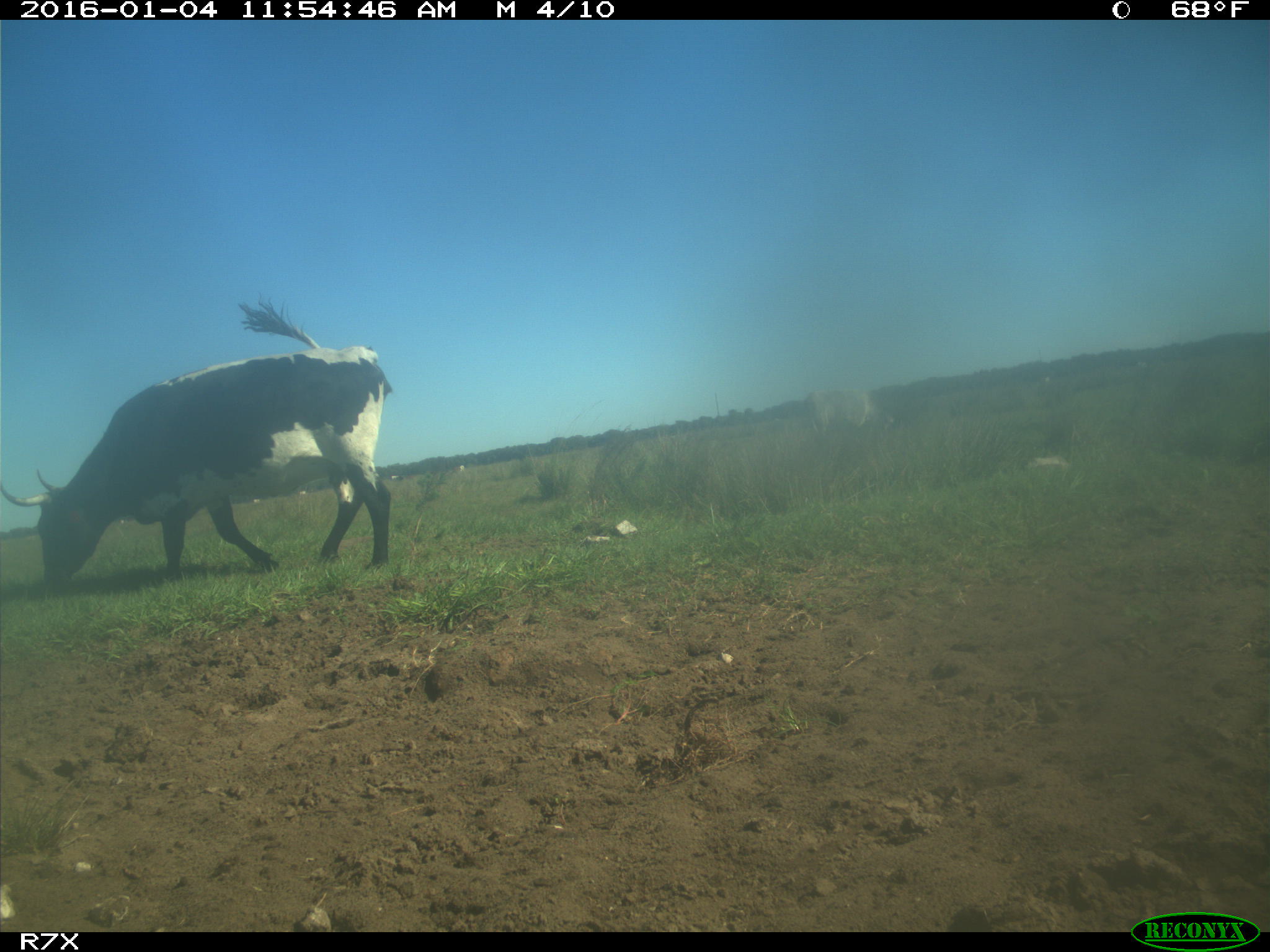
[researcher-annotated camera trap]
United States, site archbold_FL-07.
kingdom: Animalia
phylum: Chordata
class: Mammalia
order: Artiodactyla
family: Bovidae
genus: Bos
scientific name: Bos taurus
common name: domestic cow